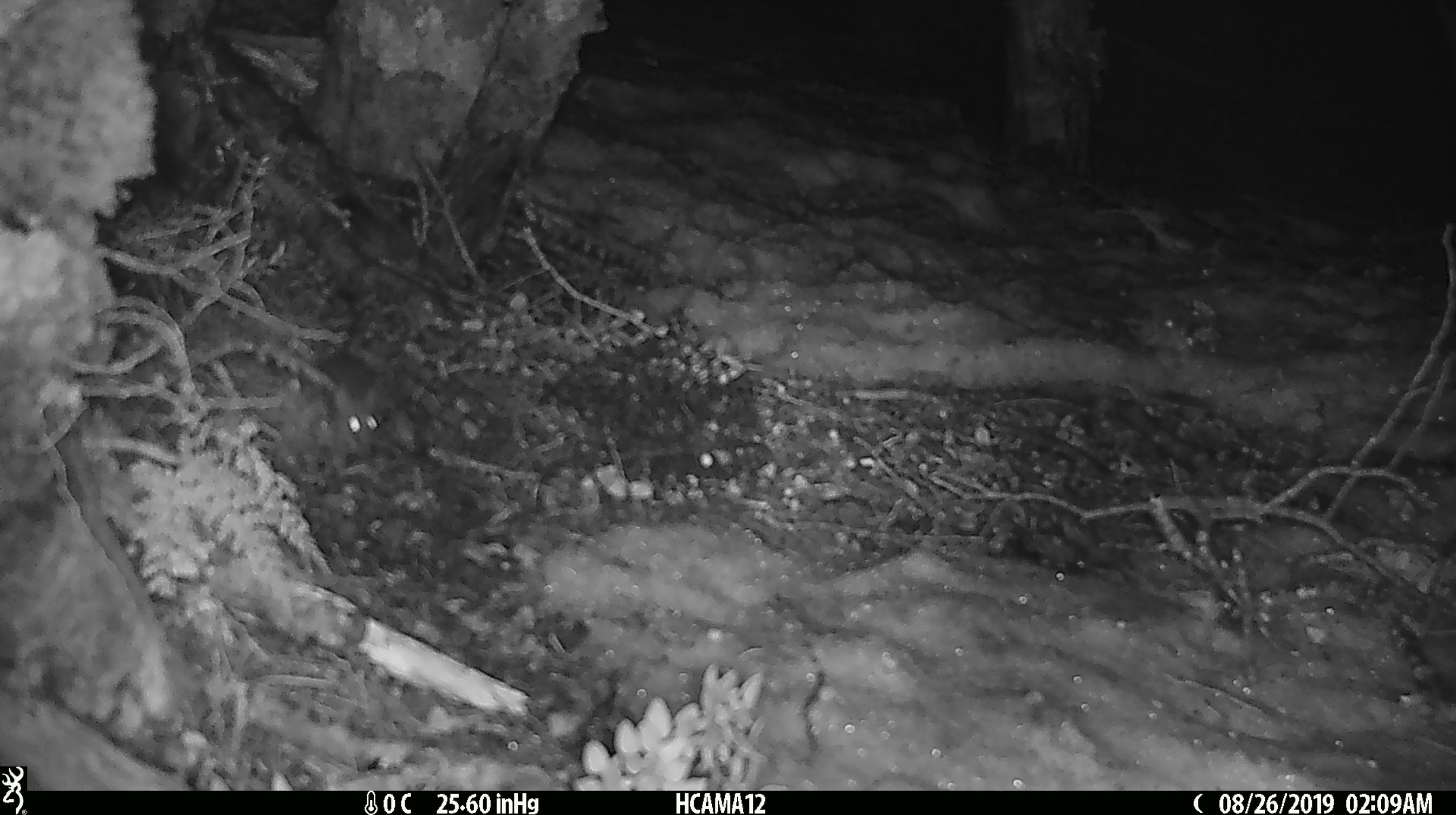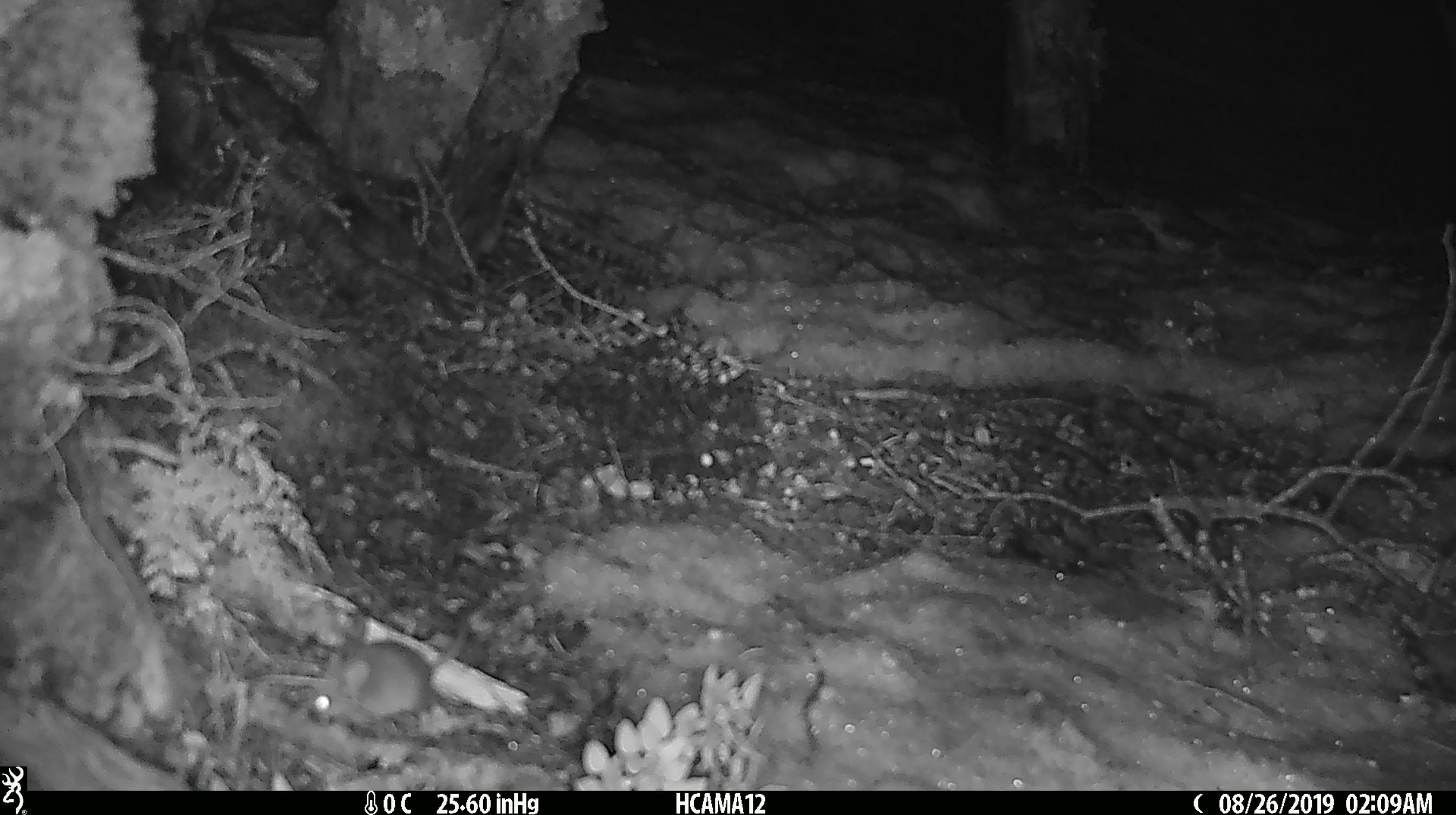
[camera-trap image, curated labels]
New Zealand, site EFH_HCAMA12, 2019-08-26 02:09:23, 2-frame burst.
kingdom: Animalia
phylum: Chordata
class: Mammalia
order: Rodentia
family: Muridae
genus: Mus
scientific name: Mus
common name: mouse